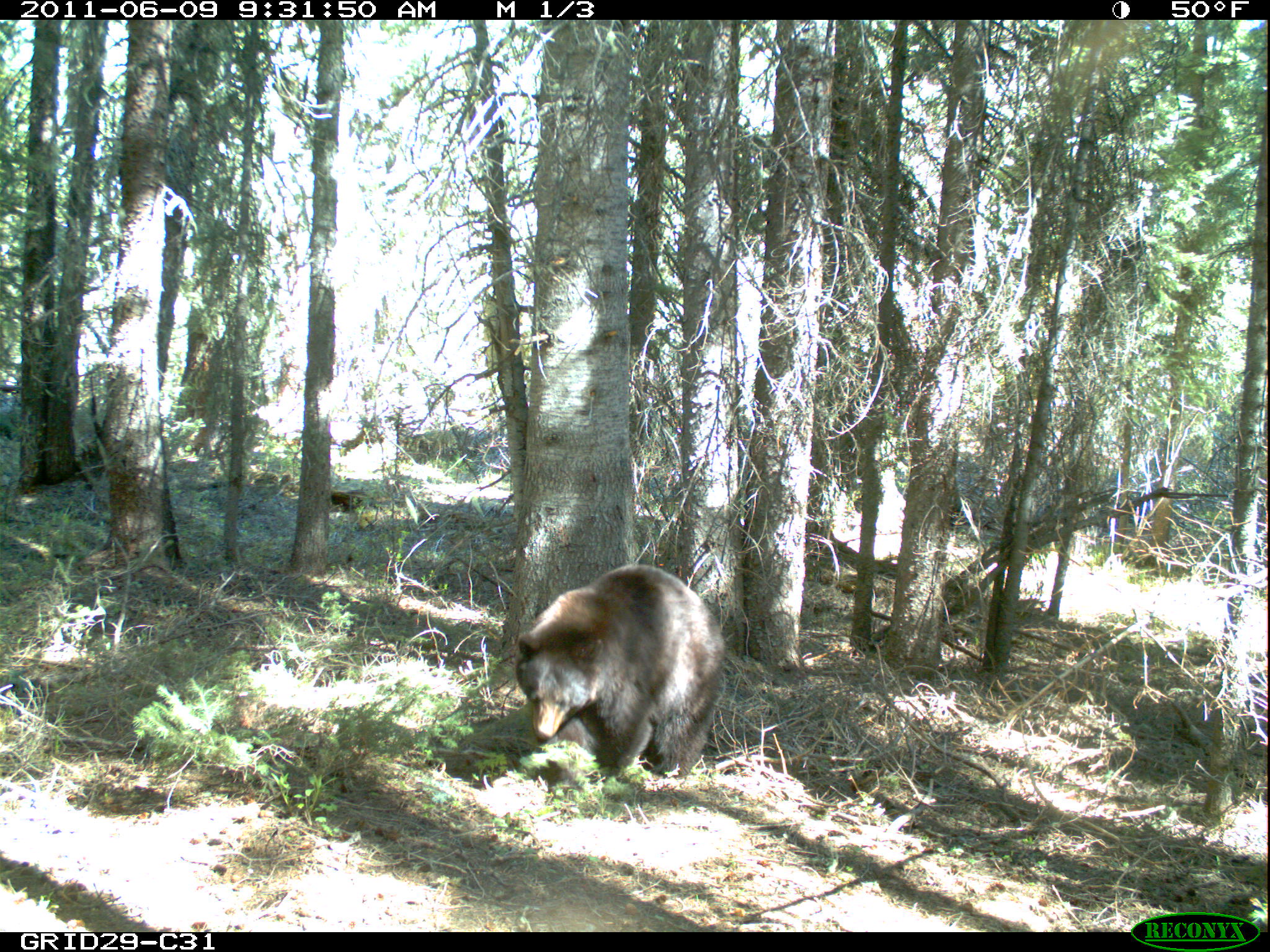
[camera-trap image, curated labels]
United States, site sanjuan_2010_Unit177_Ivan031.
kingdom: Animalia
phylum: Chordata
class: Mammalia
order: Carnivora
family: Ursidae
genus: Ursus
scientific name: Ursus americanus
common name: american black bear